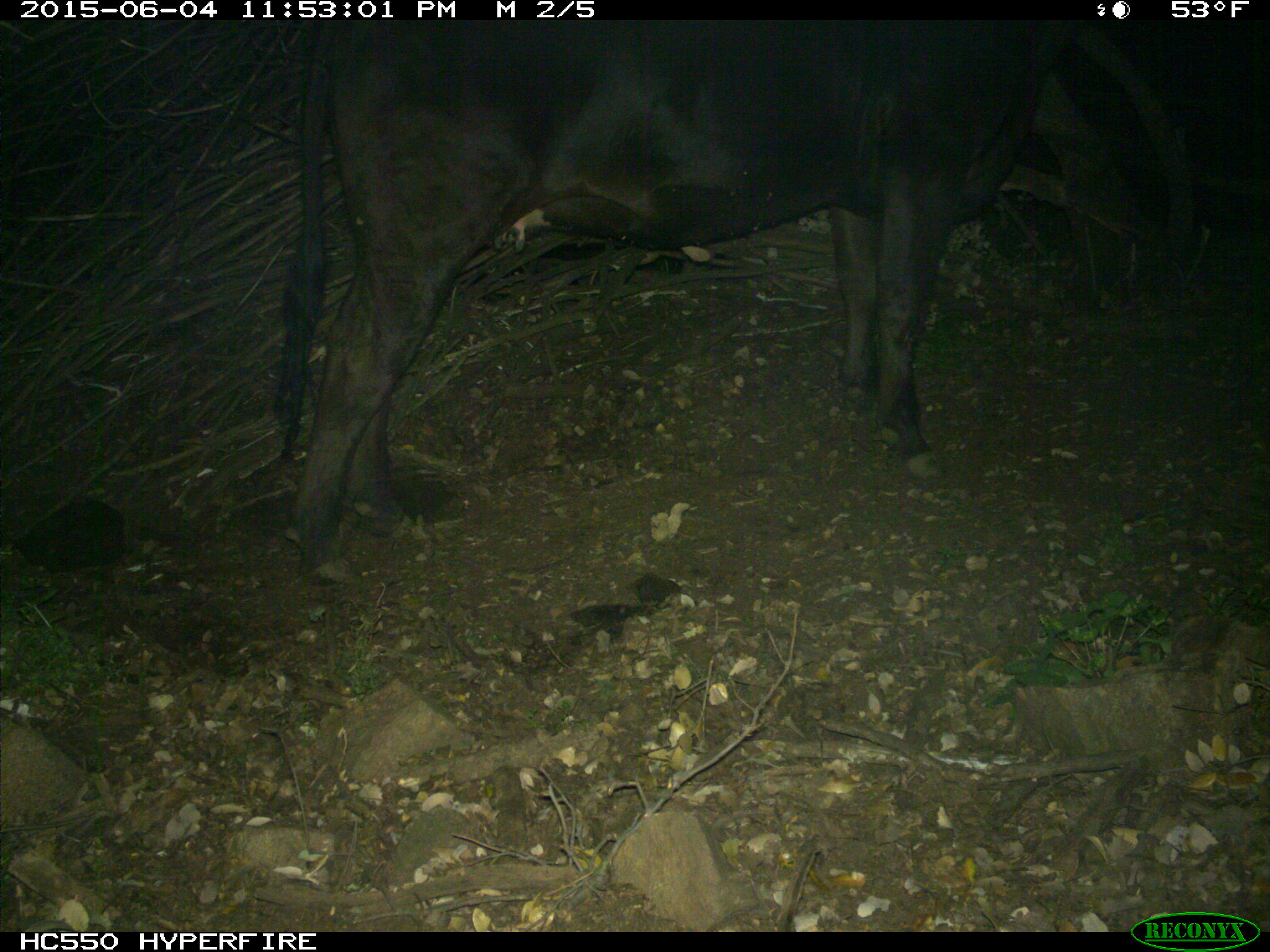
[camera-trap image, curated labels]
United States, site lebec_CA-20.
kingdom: Animalia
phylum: Chordata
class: Mammalia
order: Artiodactyla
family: Bovidae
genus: Bos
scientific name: Bos taurus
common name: domestic cow